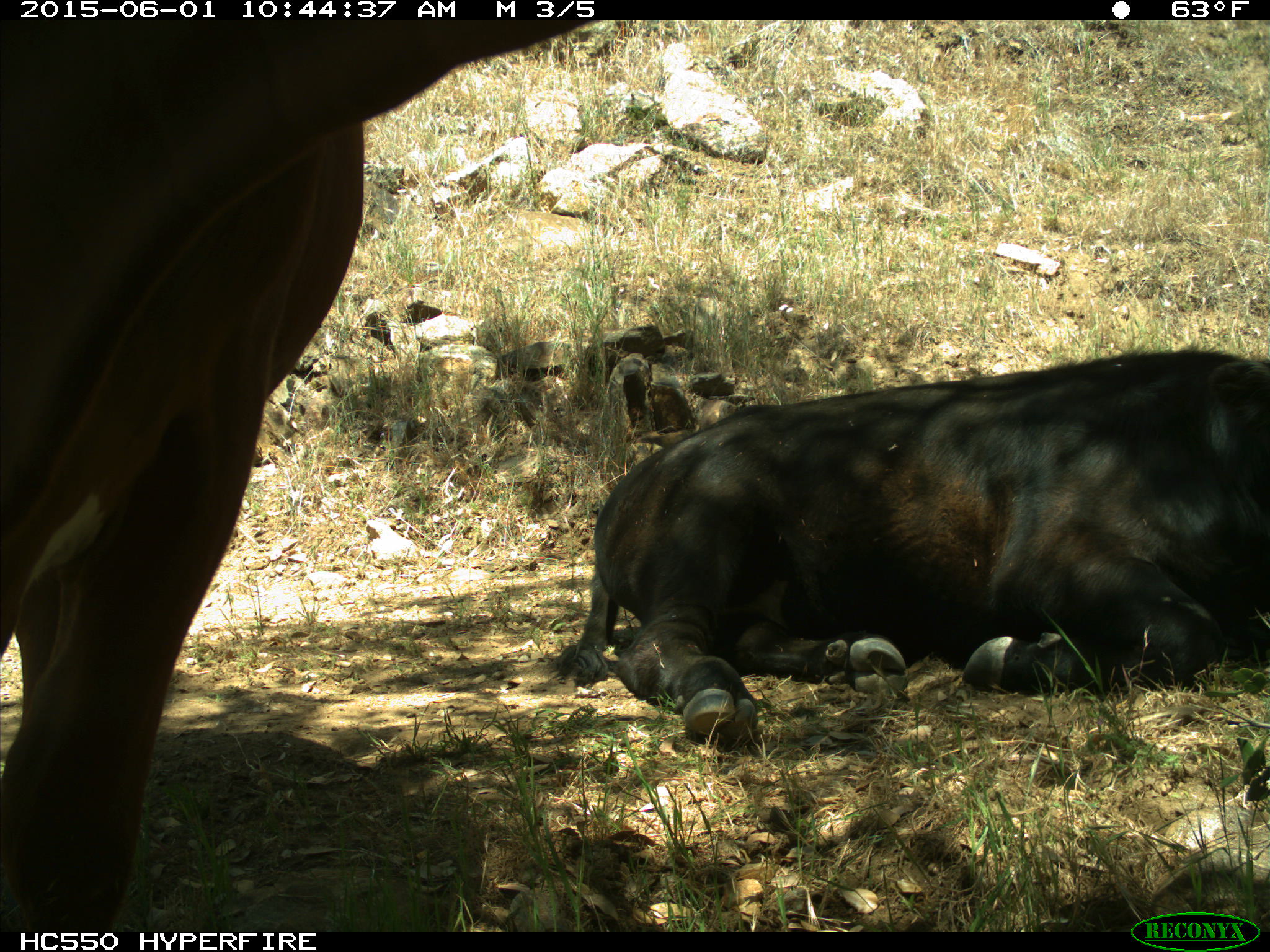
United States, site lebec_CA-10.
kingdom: Animalia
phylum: Chordata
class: Mammalia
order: Artiodactyla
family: Bovidae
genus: Bos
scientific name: Bos taurus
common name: domestic cow